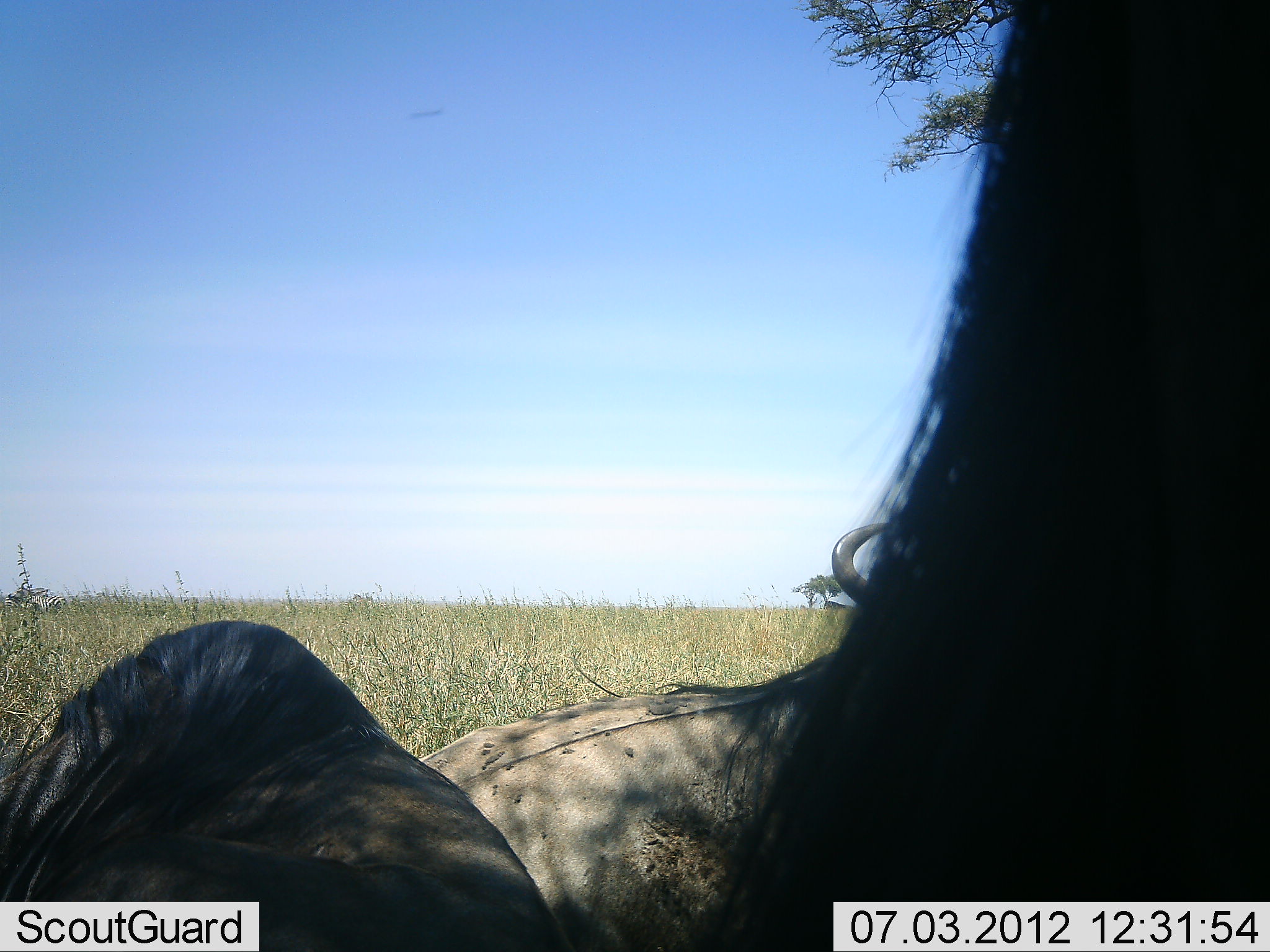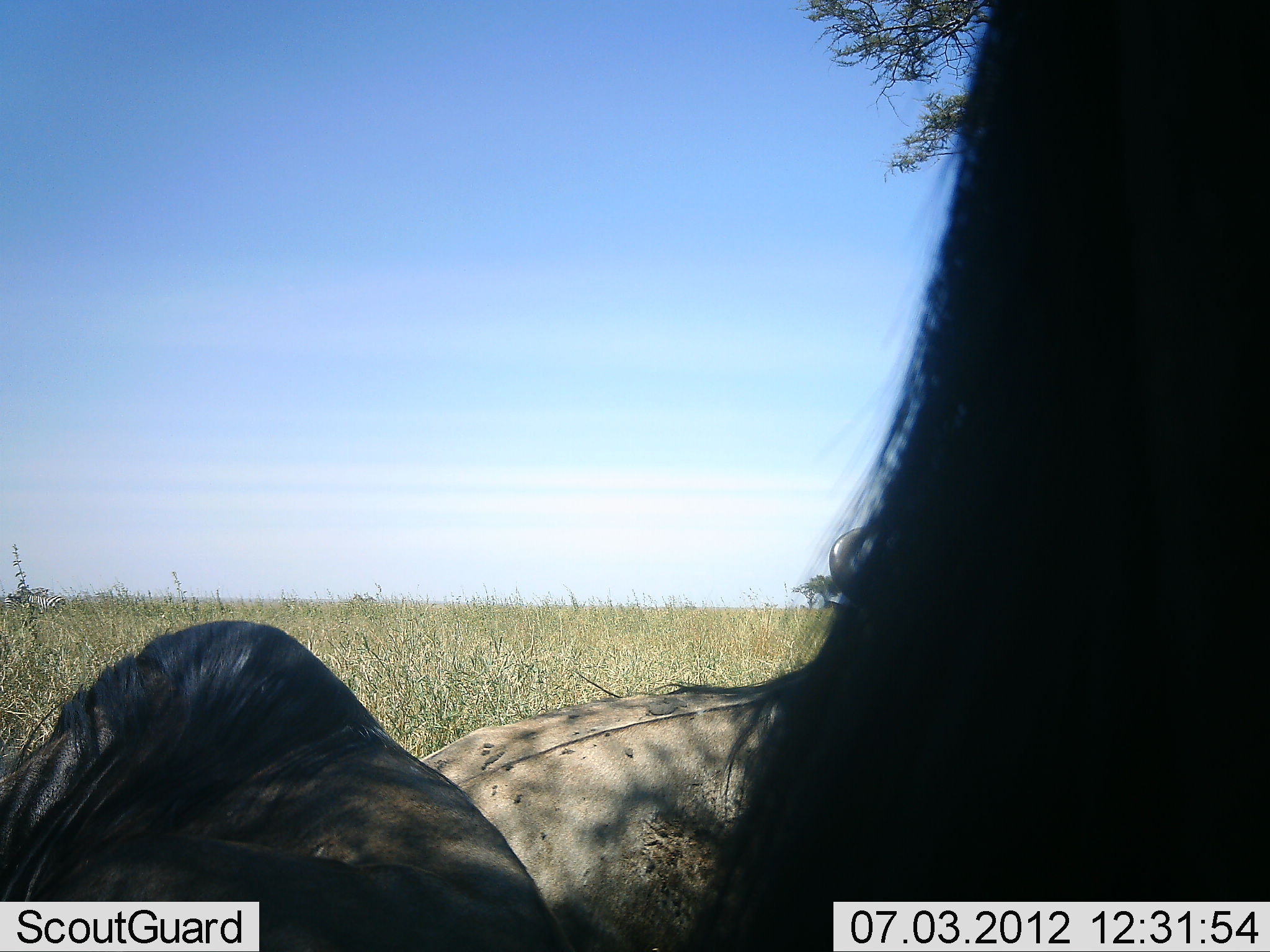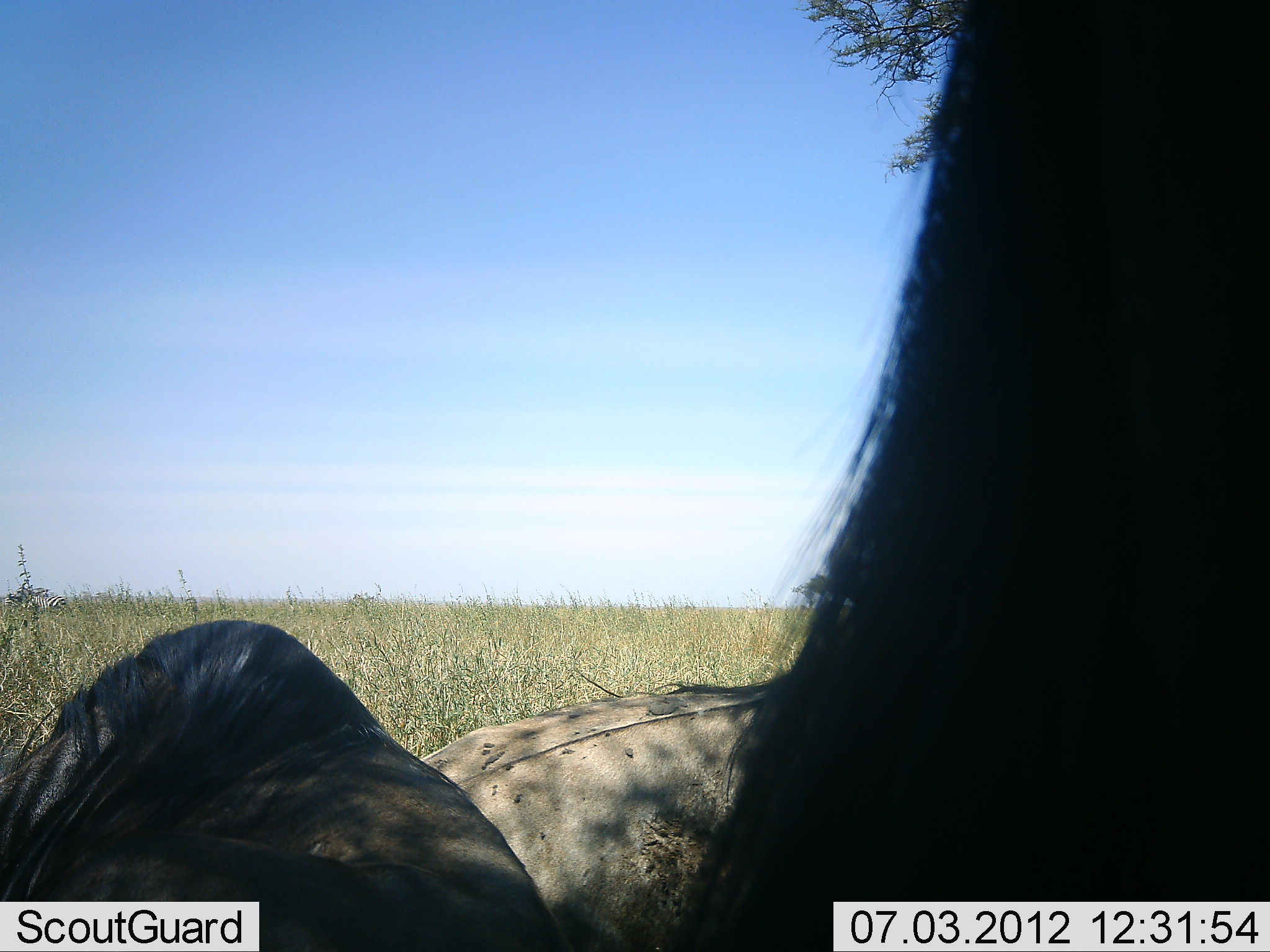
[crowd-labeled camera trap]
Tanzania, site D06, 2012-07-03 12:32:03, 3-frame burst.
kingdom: Animalia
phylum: Chordata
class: Mammalia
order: Artiodactyla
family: Bovidae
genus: Connochaetes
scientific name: Connochaetes taurinus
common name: blue wildebeest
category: wildebeest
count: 3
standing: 42%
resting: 92%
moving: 0%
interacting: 0%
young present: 0%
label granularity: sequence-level